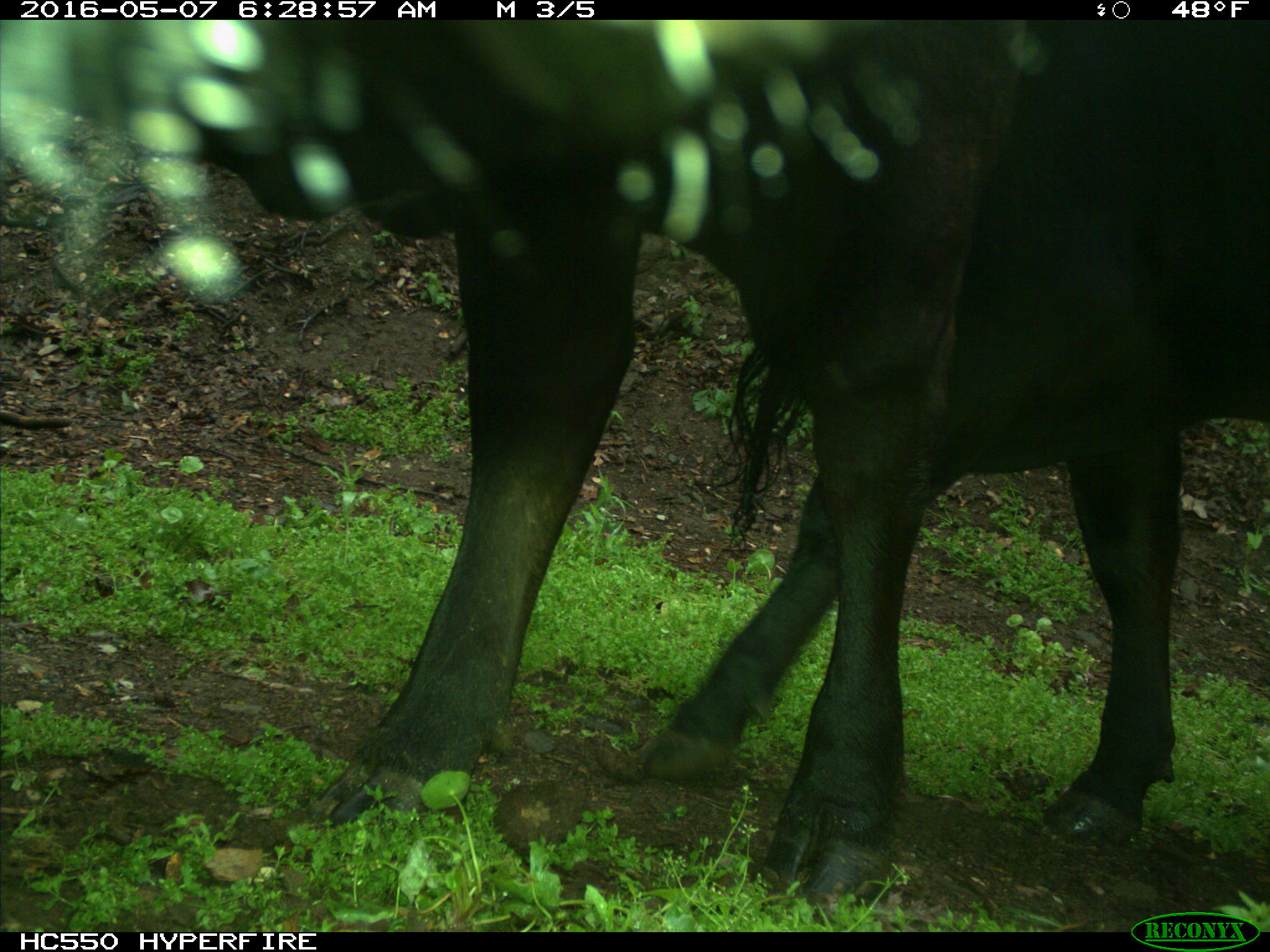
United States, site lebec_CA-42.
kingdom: Animalia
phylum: Chordata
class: Mammalia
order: Artiodactyla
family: Bovidae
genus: Bos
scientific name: Bos taurus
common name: domestic cow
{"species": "Bos taurus (domestic cow)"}